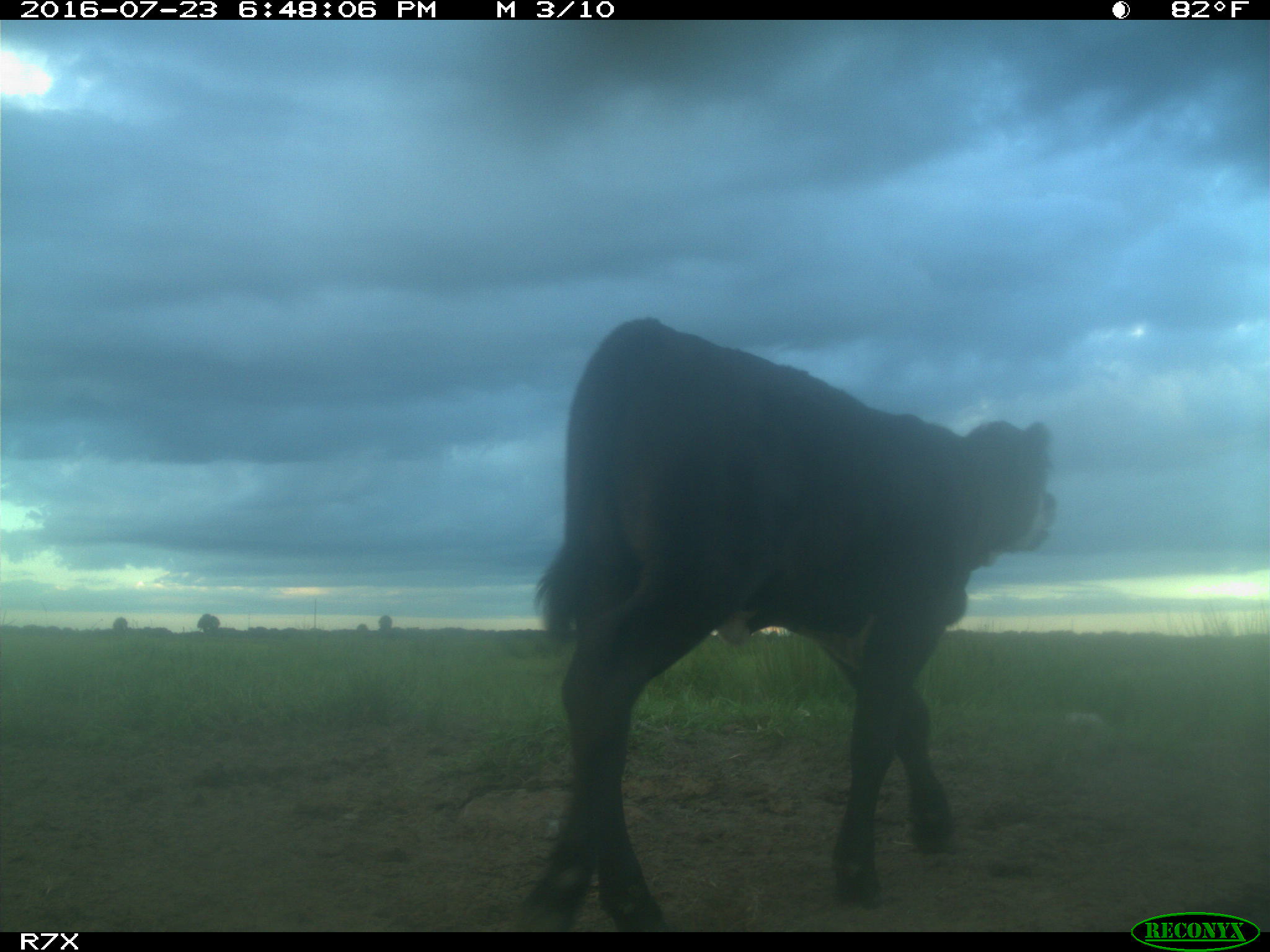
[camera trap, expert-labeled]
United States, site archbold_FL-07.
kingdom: Animalia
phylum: Chordata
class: Mammalia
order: Artiodactyla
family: Bovidae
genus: Bos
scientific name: Bos taurus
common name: domestic cow